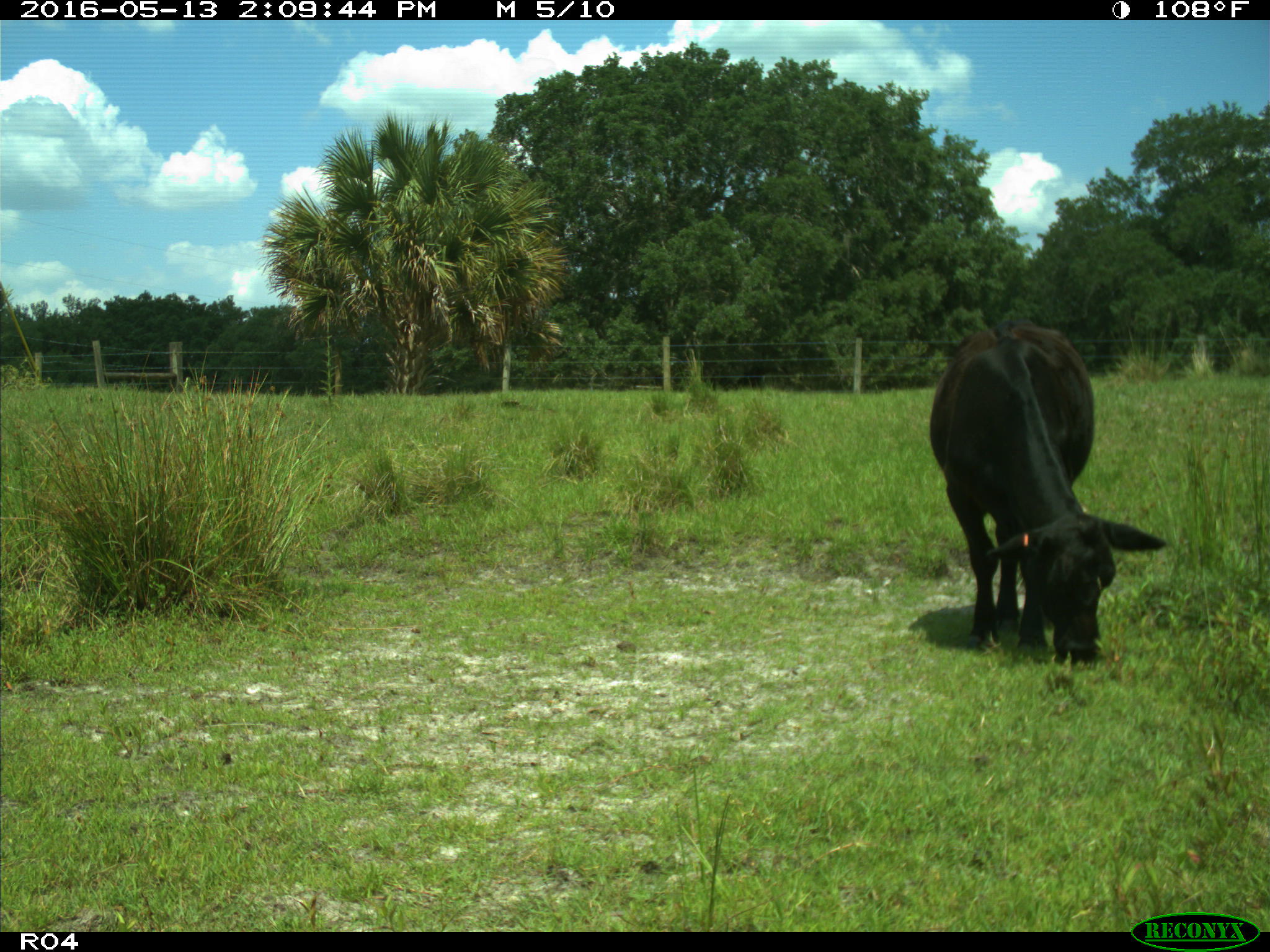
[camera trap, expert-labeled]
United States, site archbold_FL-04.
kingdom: Animalia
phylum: Chordata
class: Mammalia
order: Artiodactyla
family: Bovidae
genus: Bos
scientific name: Bos taurus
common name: domestic cow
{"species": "Bos taurus (domestic cow)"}